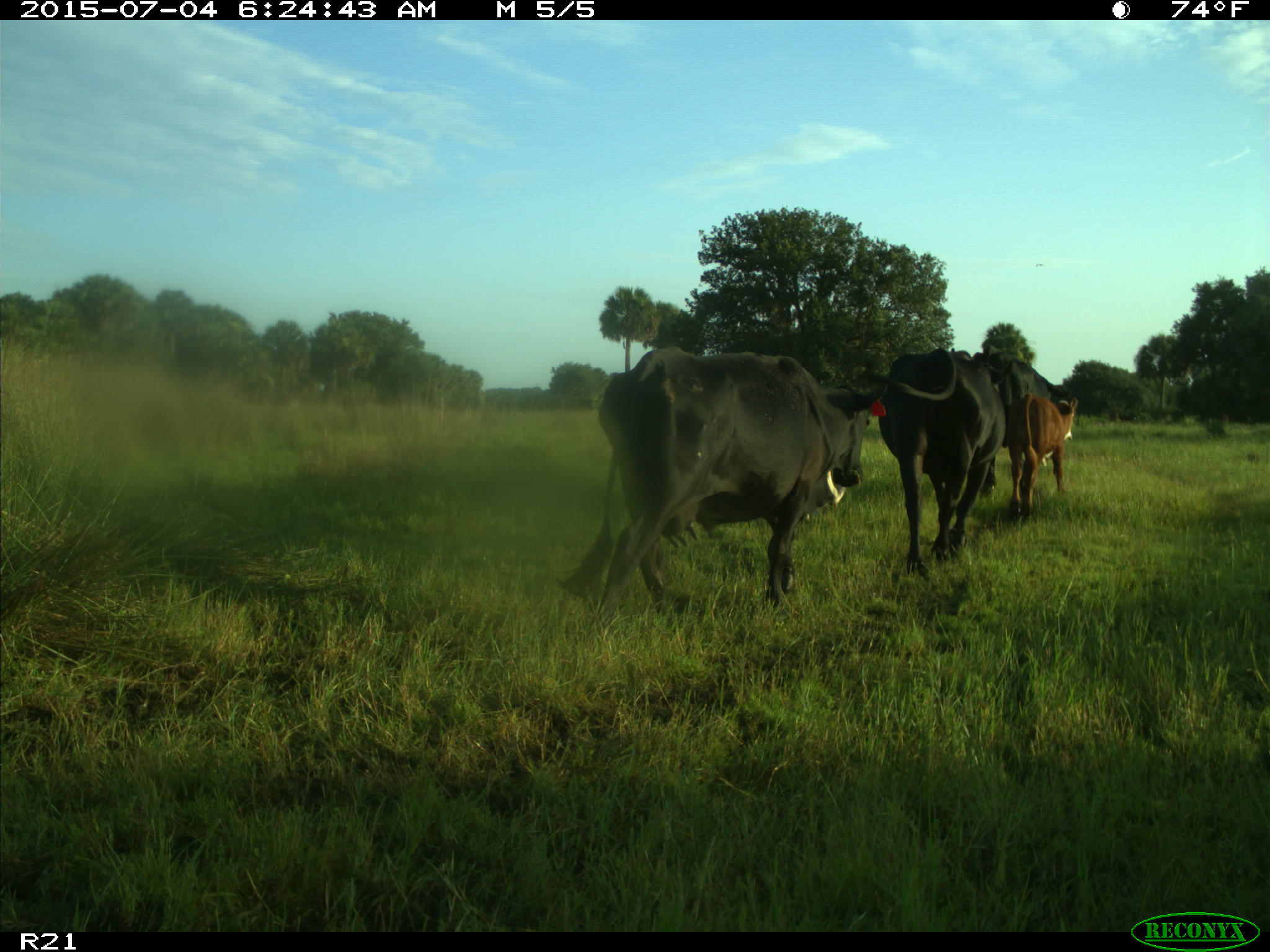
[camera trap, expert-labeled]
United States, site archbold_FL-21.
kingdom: Animalia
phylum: Chordata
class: Mammalia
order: Artiodactyla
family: Bovidae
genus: Bos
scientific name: Bos taurus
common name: domestic cow